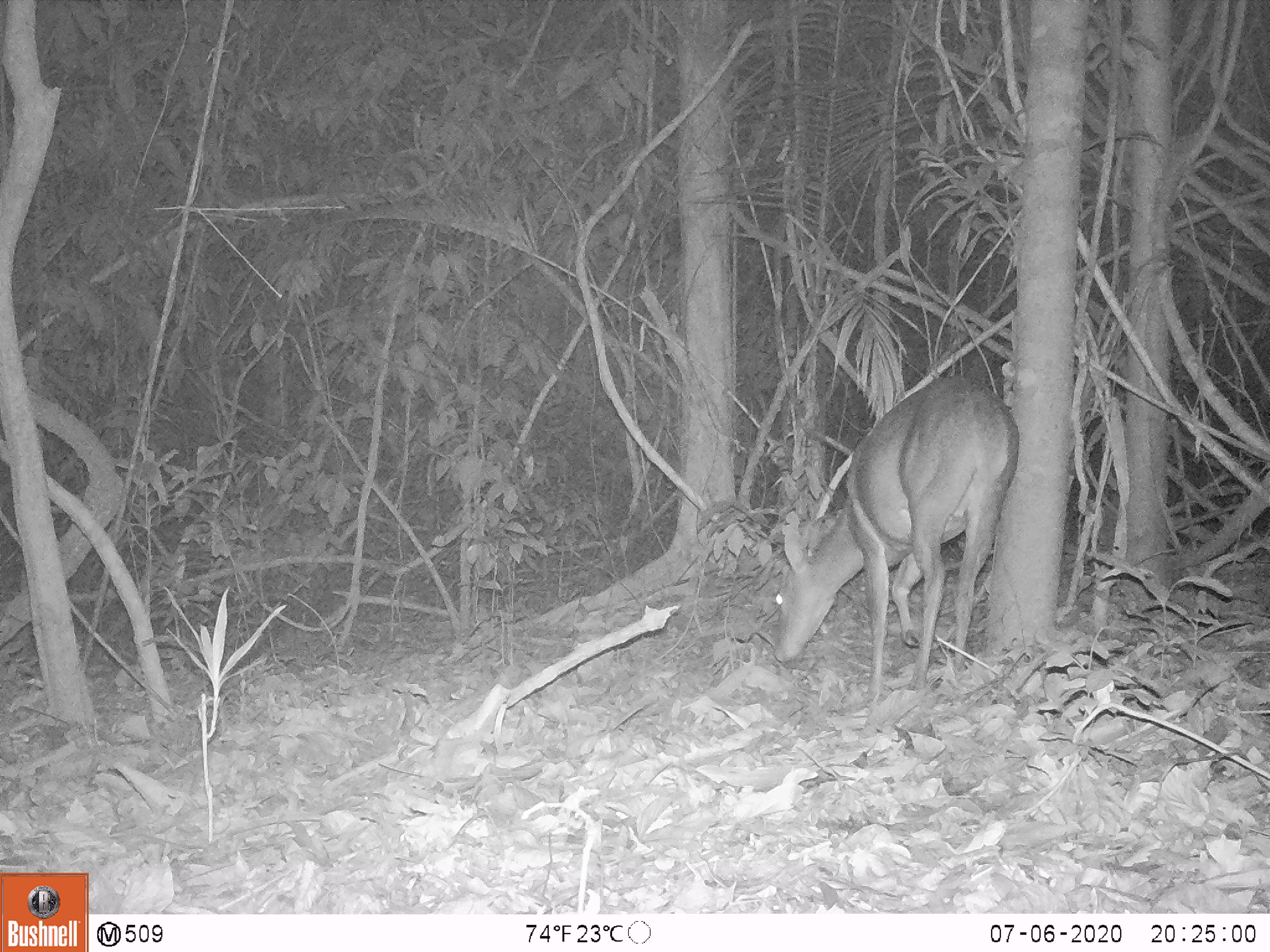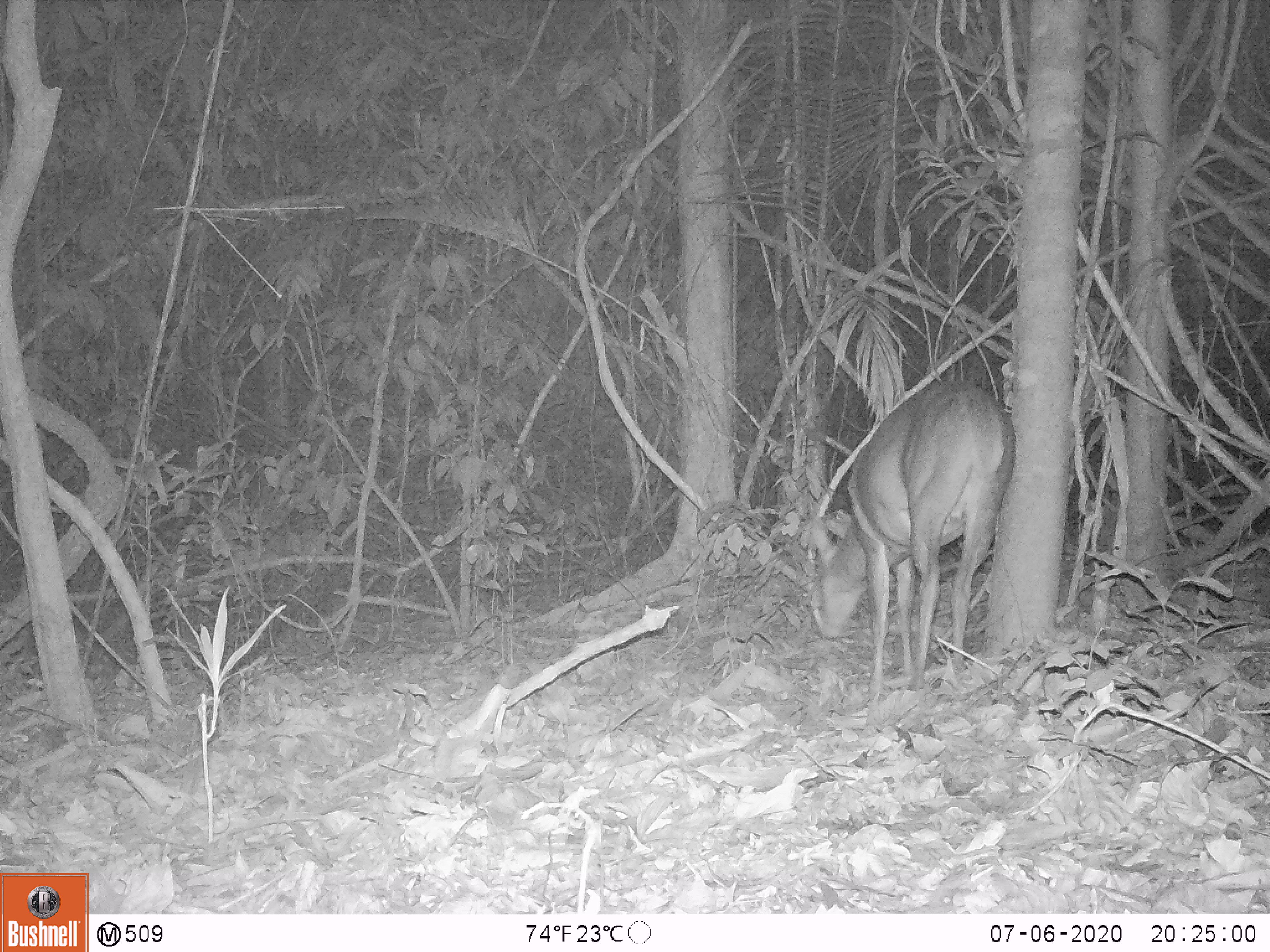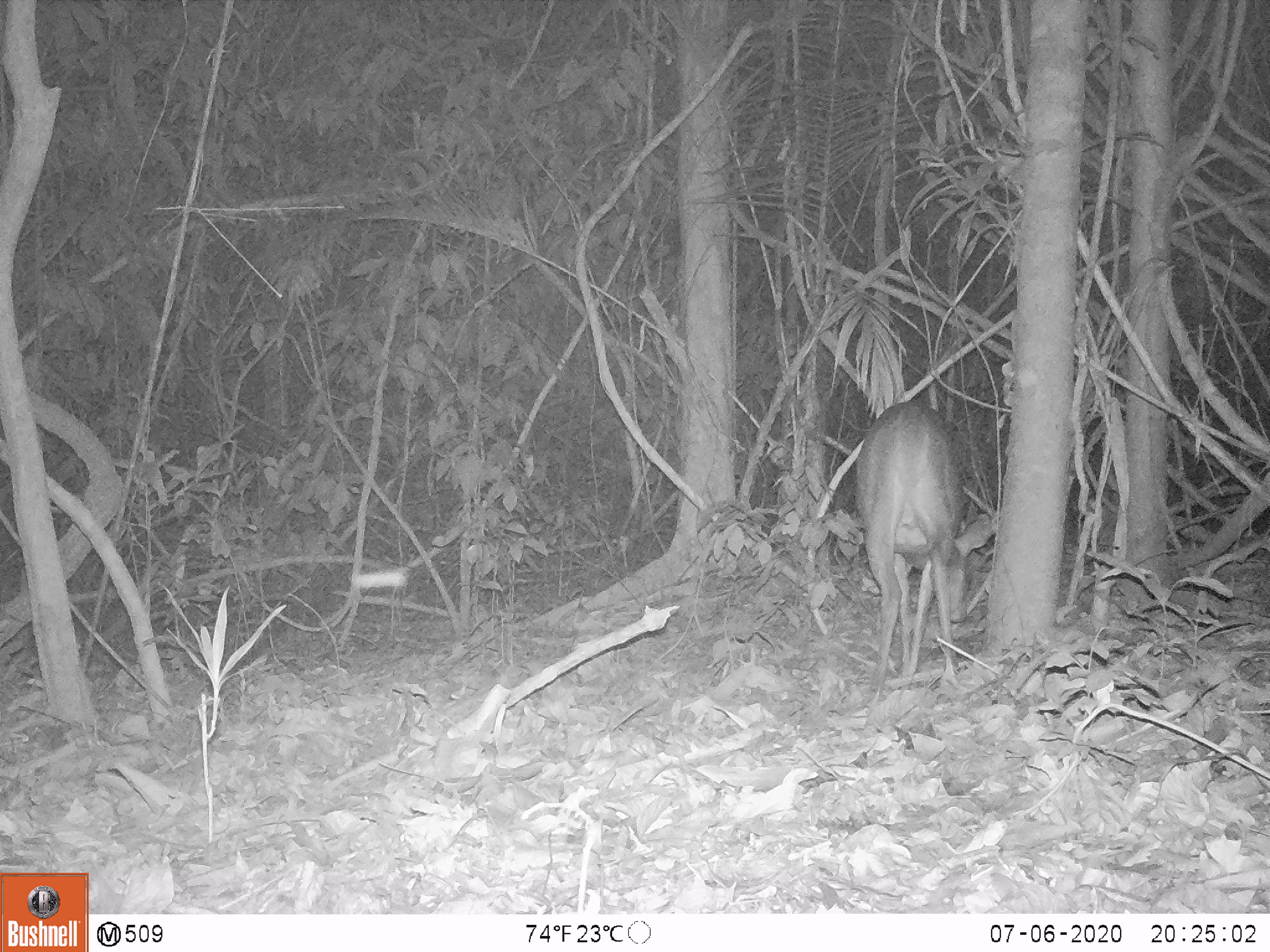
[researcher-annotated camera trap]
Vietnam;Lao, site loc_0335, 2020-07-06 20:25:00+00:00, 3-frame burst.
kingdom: Animalia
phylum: Chordata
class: Mammalia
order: Artiodactyla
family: Cervidae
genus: Muntiacus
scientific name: Muntiacus vuquangensis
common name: large-antlered muntjac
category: large antlered muntjac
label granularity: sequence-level